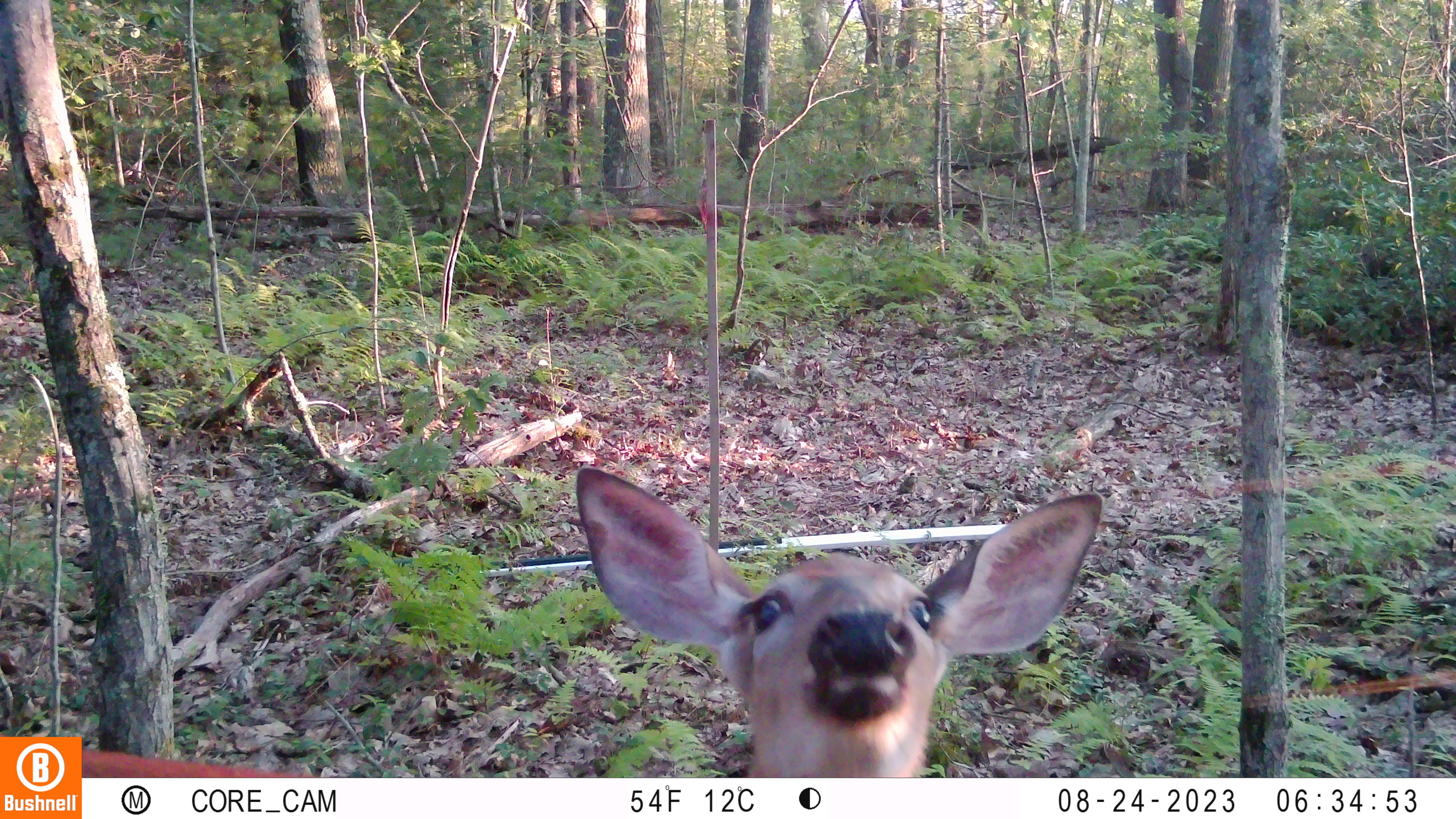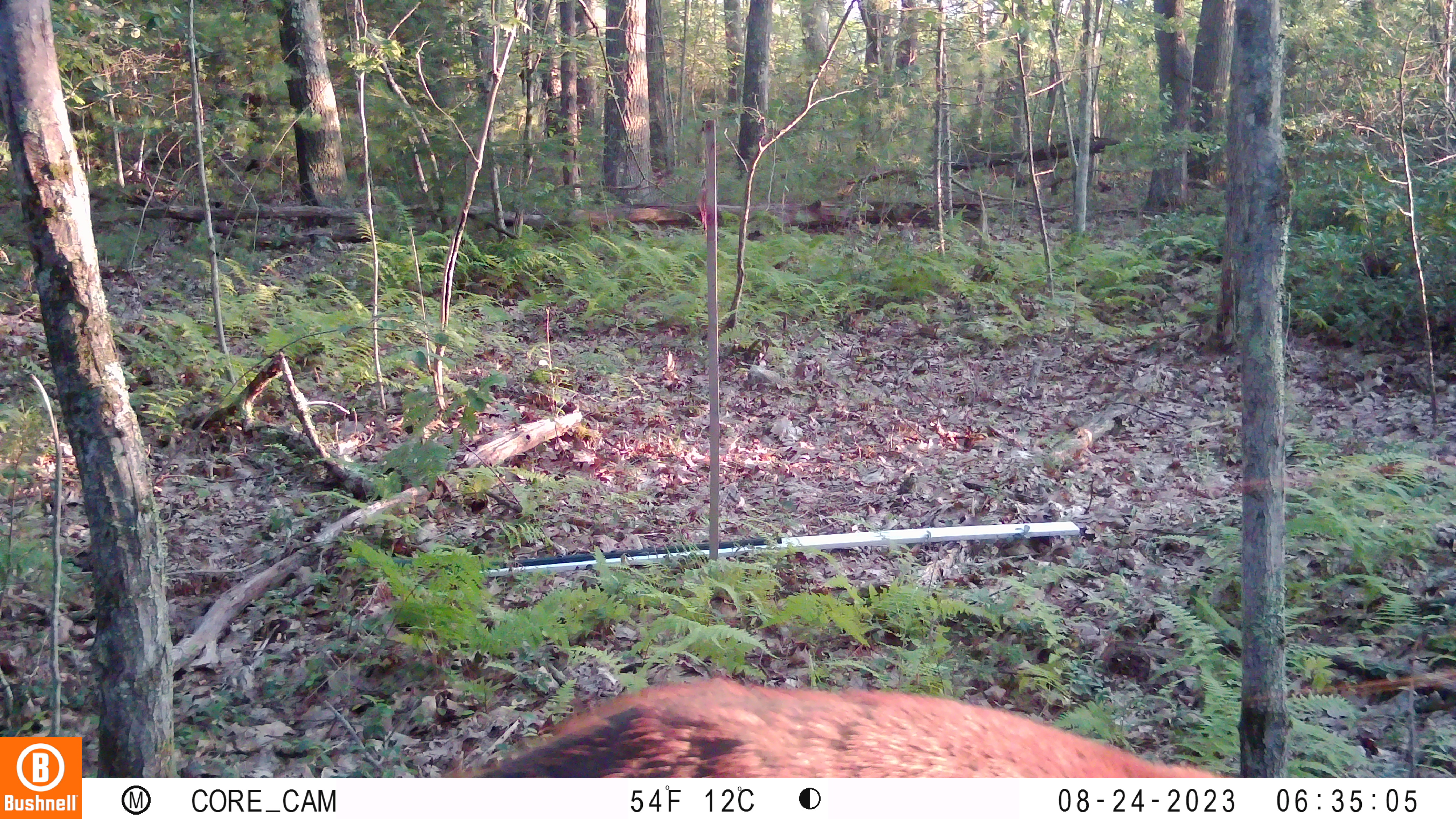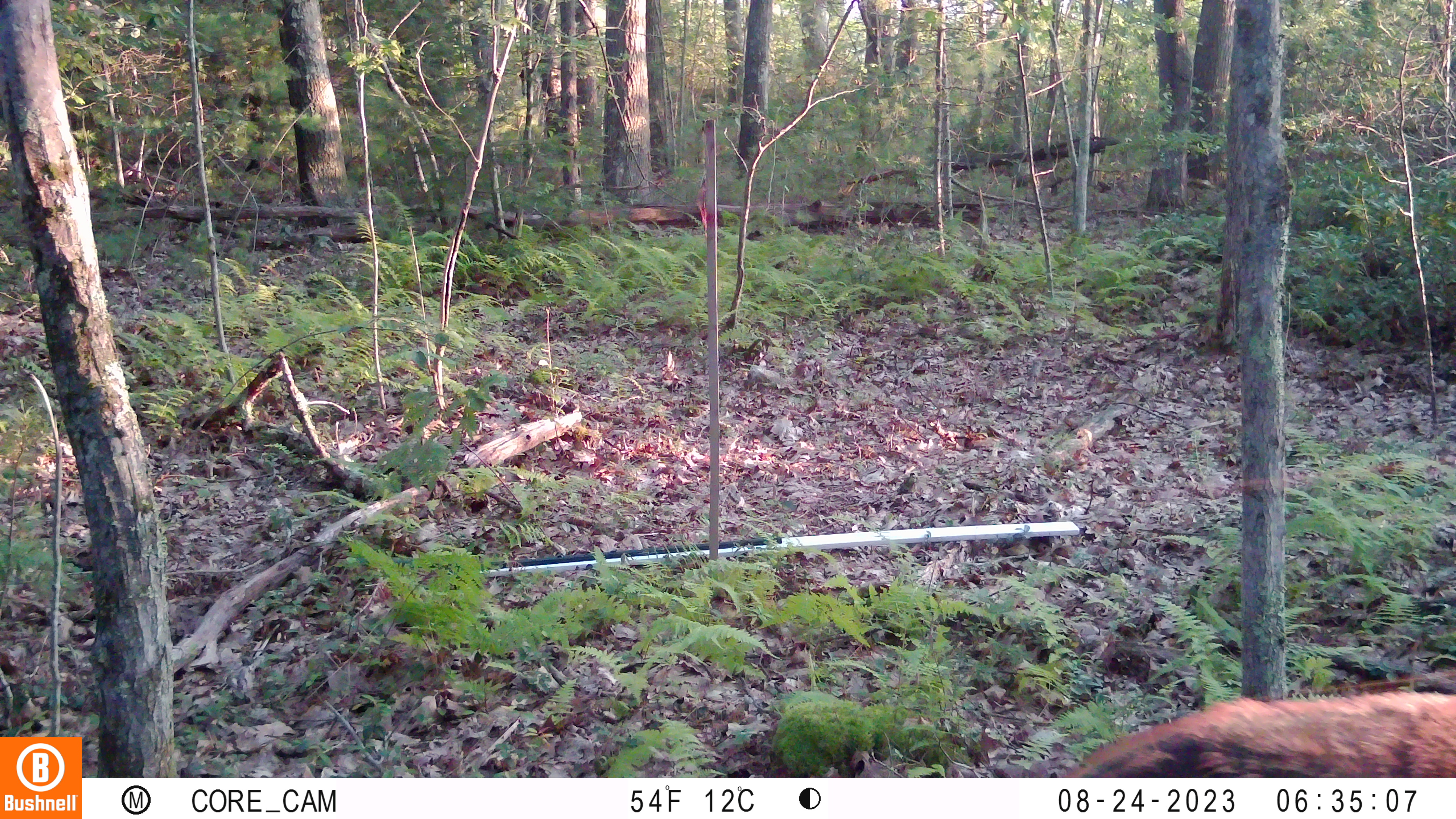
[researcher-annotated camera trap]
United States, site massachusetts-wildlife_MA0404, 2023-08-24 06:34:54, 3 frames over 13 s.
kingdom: Animalia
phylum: Chordata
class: Mammalia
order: Artiodactyla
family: Cervidae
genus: Odocoileus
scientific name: Odocoileus virginianus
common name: white-tailed deer